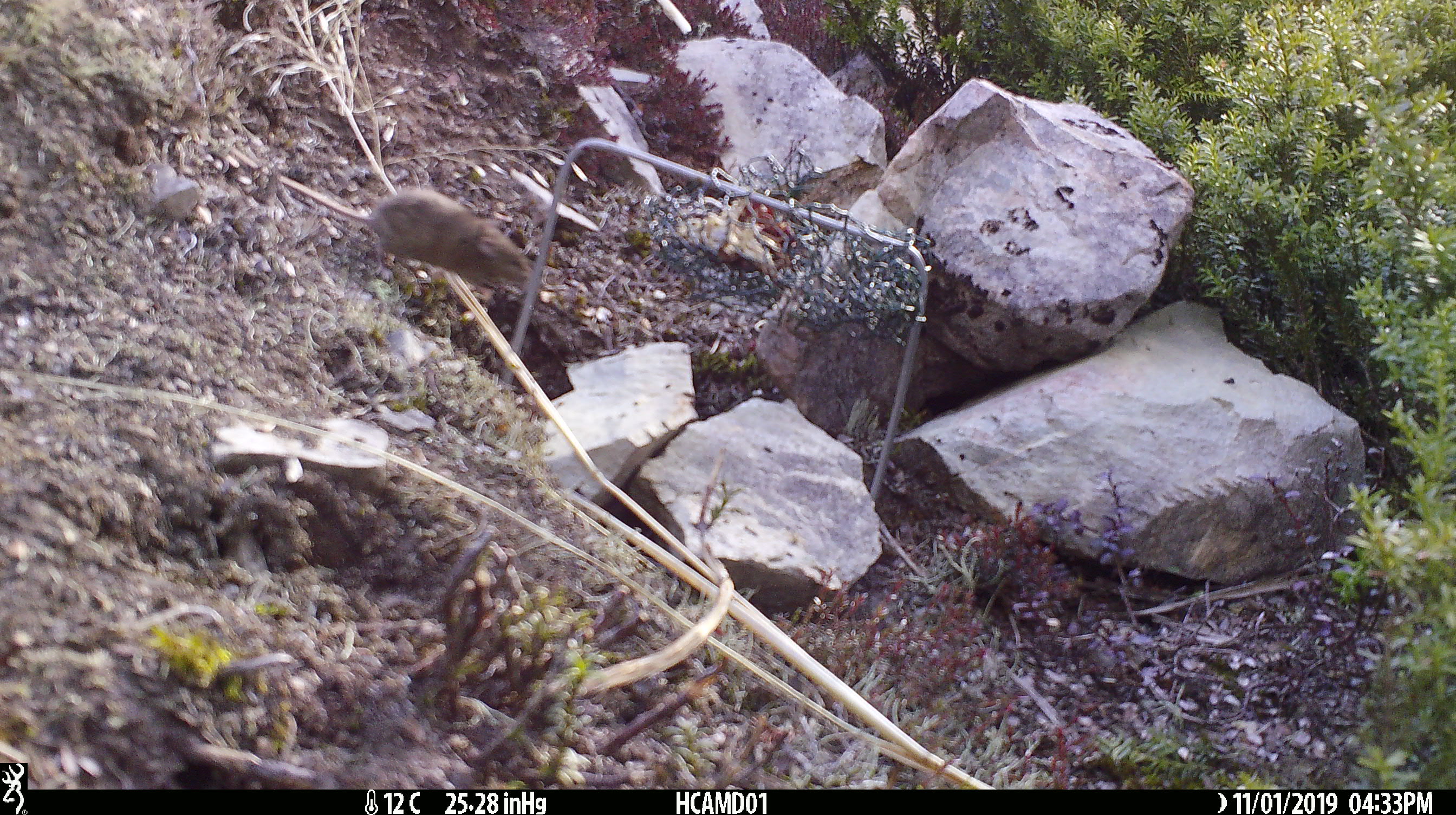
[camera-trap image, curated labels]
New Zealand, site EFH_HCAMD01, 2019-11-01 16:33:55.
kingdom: Animalia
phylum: Chordata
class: Mammalia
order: Rodentia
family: Muridae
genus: Mus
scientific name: Mus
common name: mouse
Mouse (Mus).